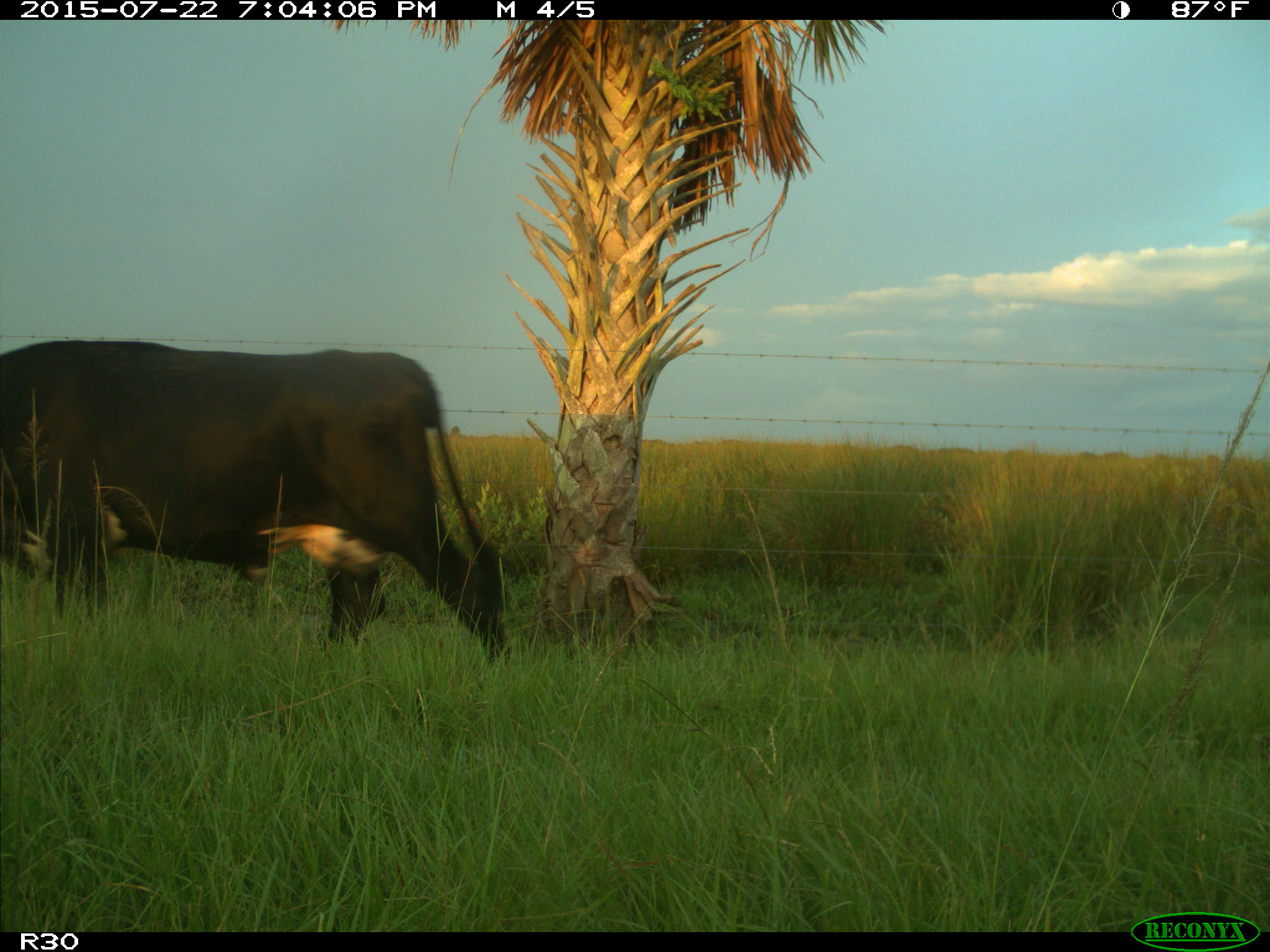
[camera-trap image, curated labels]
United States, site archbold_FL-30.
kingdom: Animalia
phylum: Chordata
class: Mammalia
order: Artiodactyla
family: Bovidae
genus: Bos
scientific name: Bos taurus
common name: domestic cow